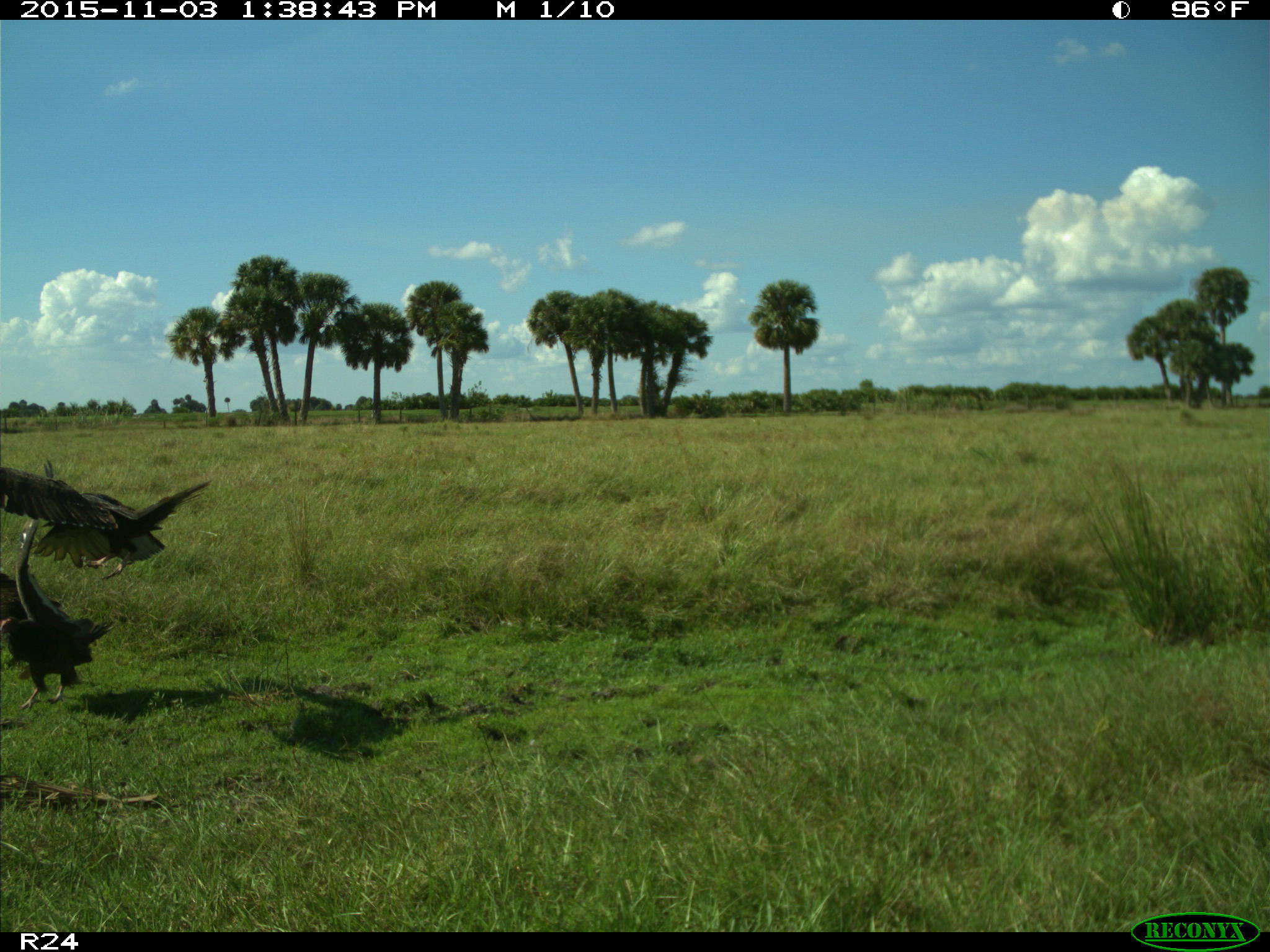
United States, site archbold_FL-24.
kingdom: Animalia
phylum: Chordata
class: Aves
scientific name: Aves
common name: birds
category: unidentified bird